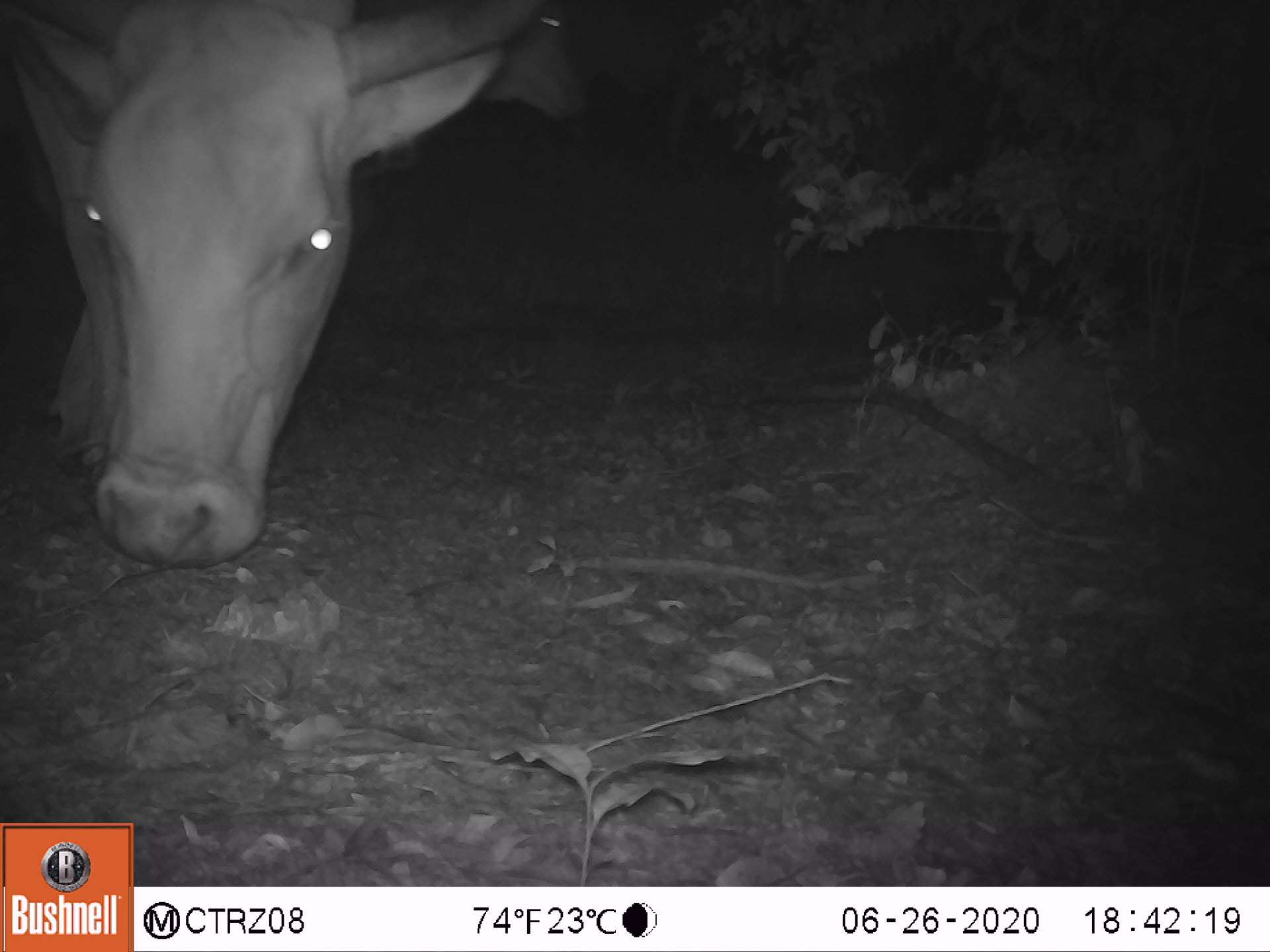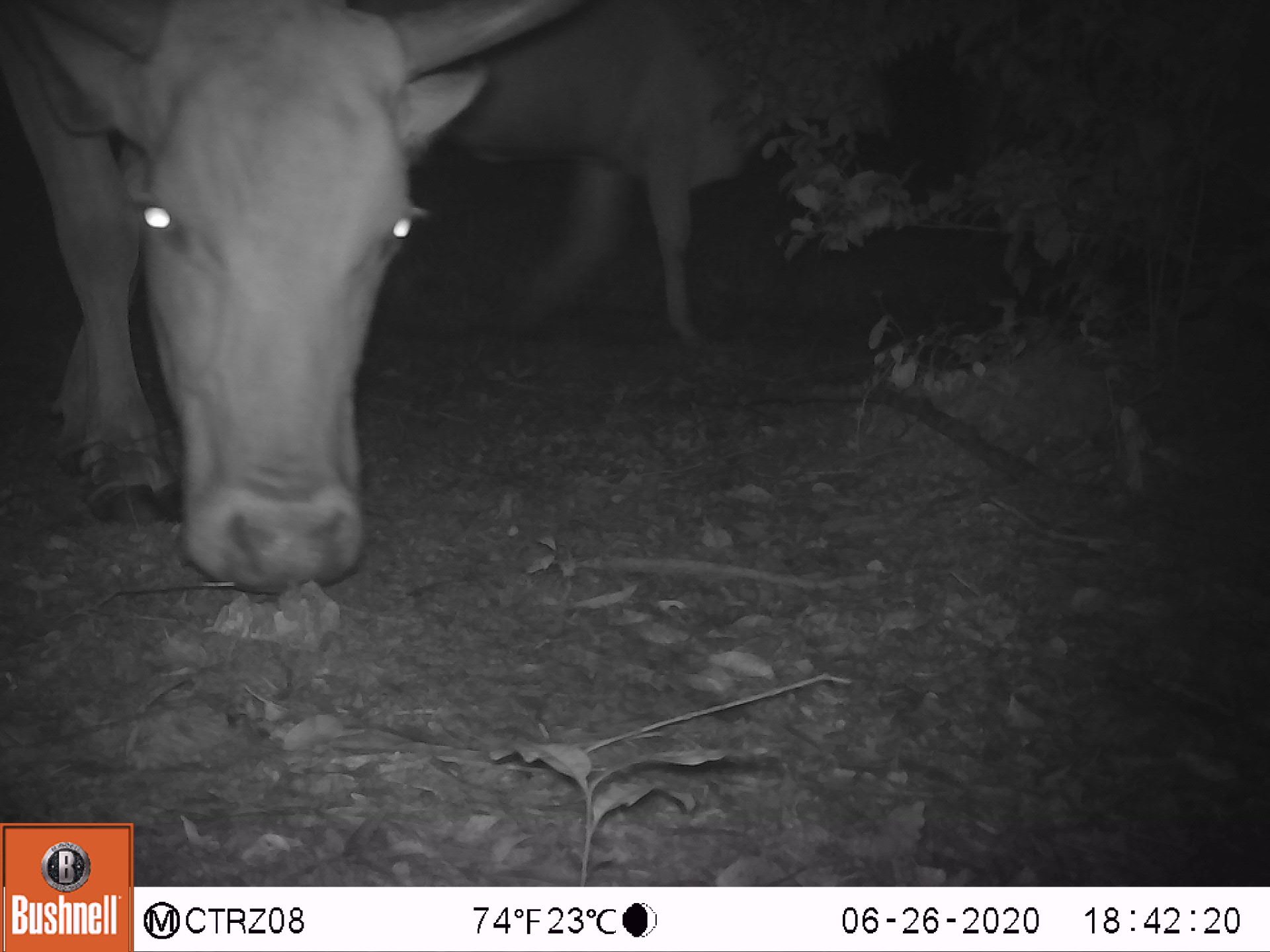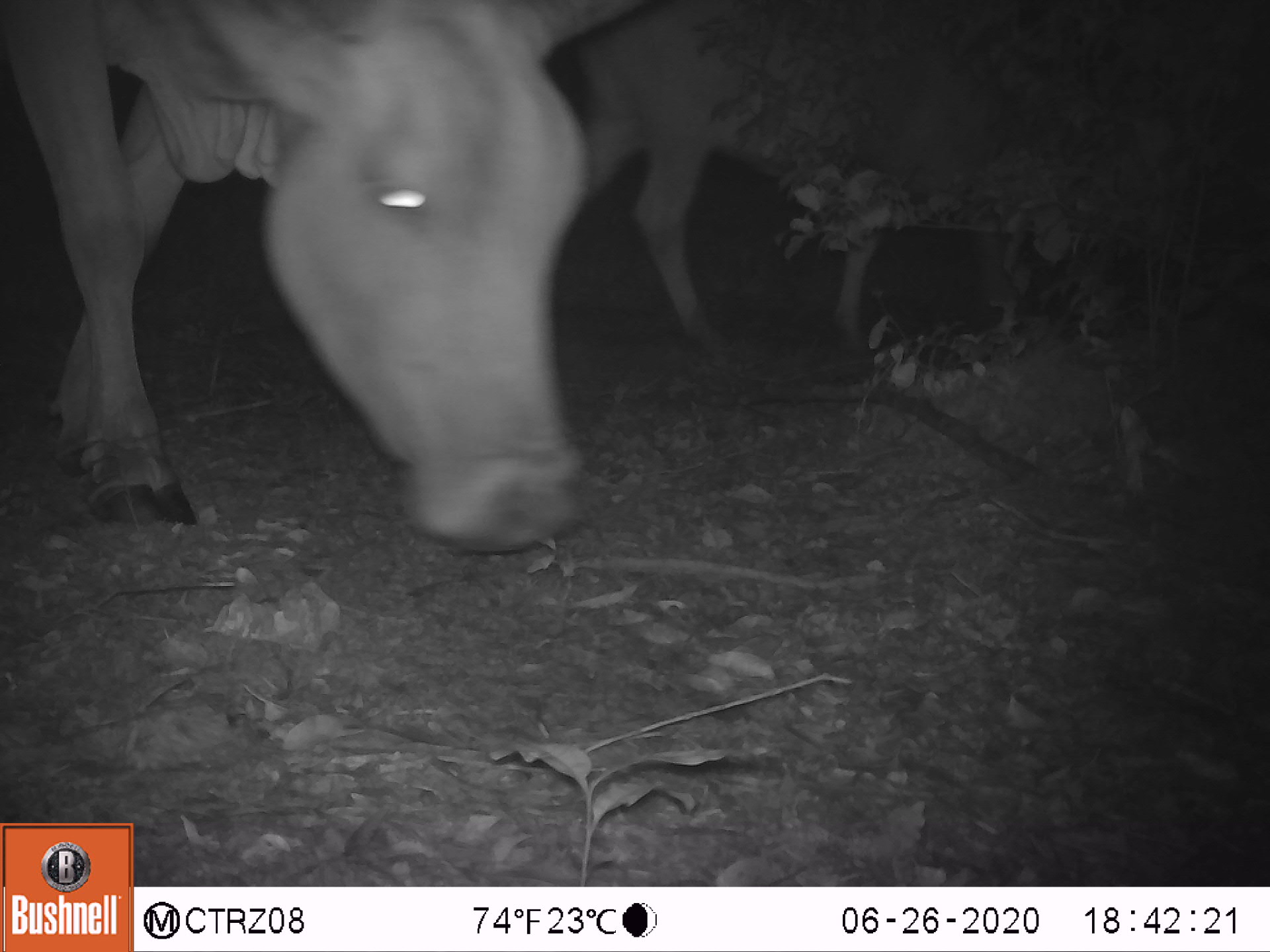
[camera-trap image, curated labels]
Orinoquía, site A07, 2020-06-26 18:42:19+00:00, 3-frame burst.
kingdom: Animalia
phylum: Chordata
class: Mammalia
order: Artiodactyla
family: Bovidae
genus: Bos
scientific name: Bos taurus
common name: cow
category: cattle